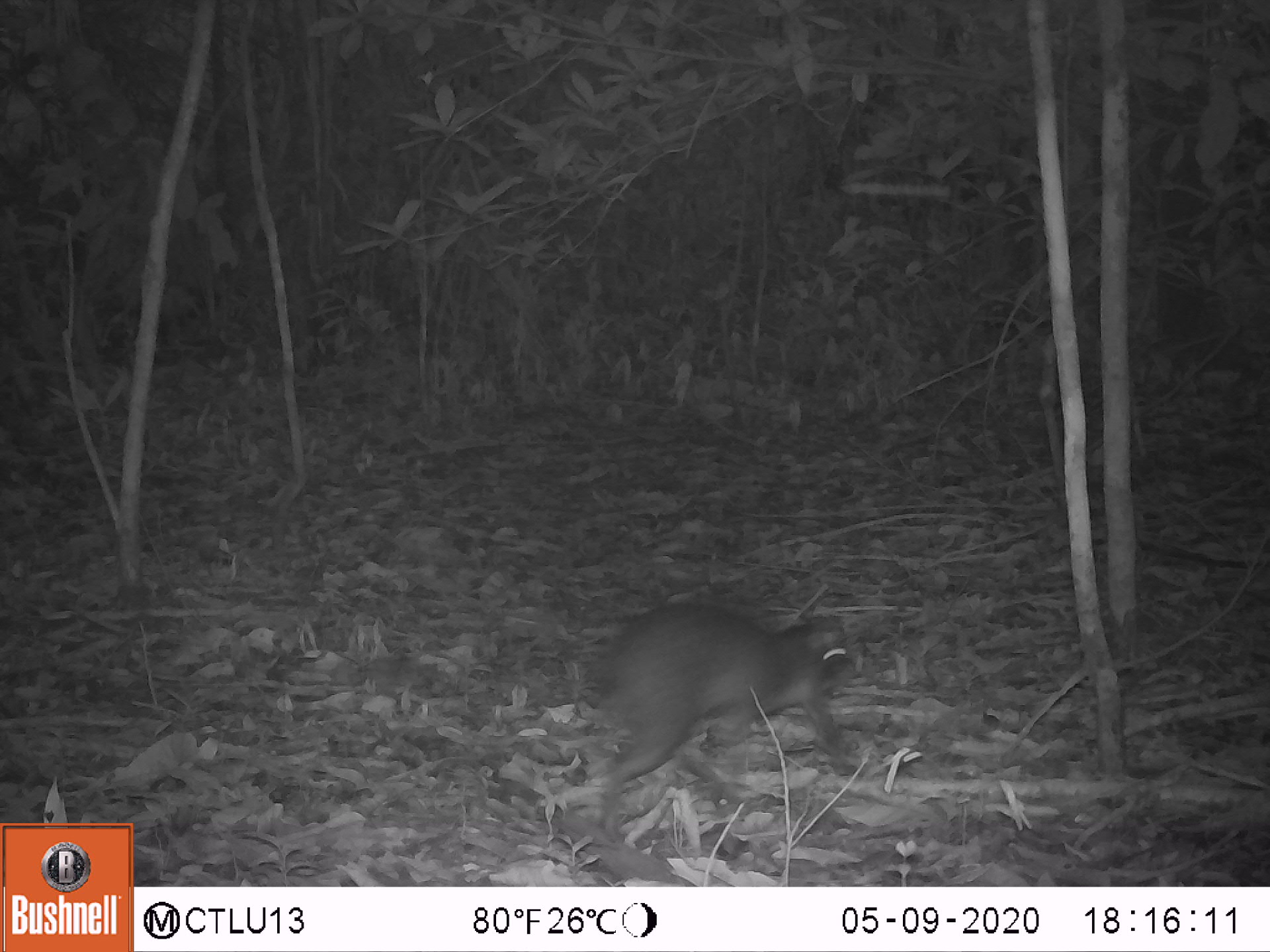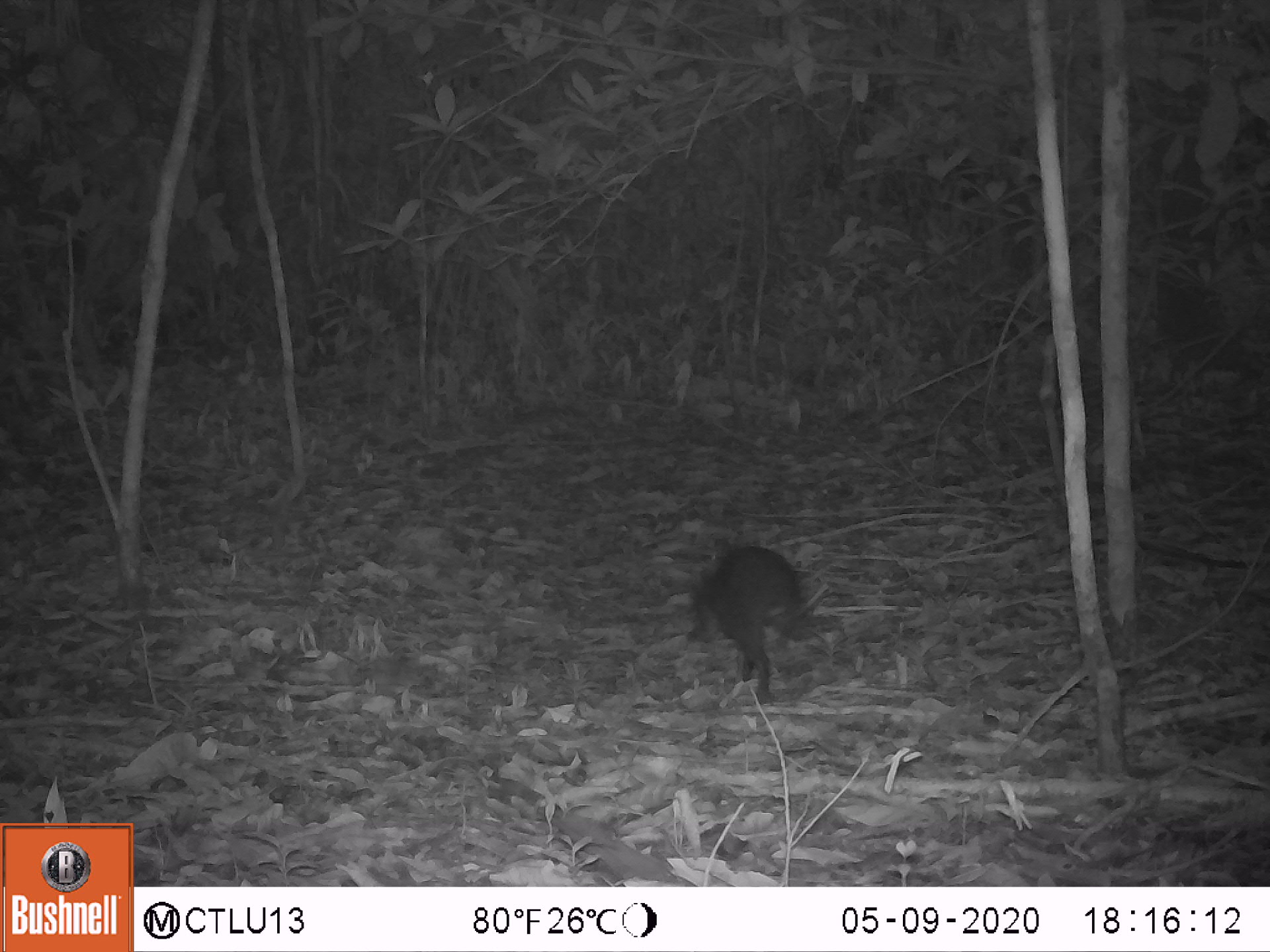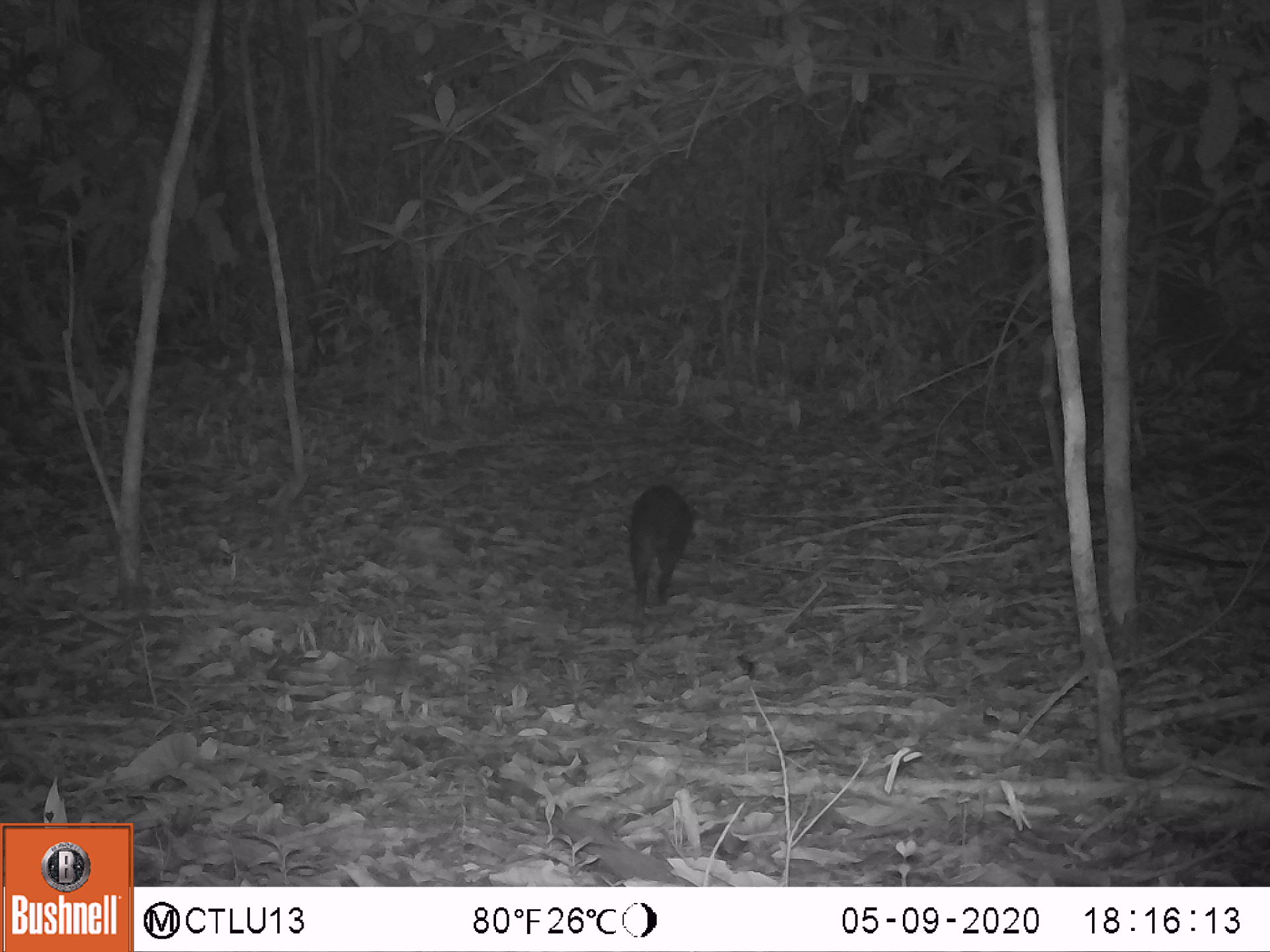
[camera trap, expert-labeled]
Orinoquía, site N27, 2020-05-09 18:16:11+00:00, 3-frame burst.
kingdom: Animalia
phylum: Chordata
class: Mammalia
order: Rodentia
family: Dasyproctidae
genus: Dasyprocta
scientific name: Dasyprocta fuliginosa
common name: black agouti